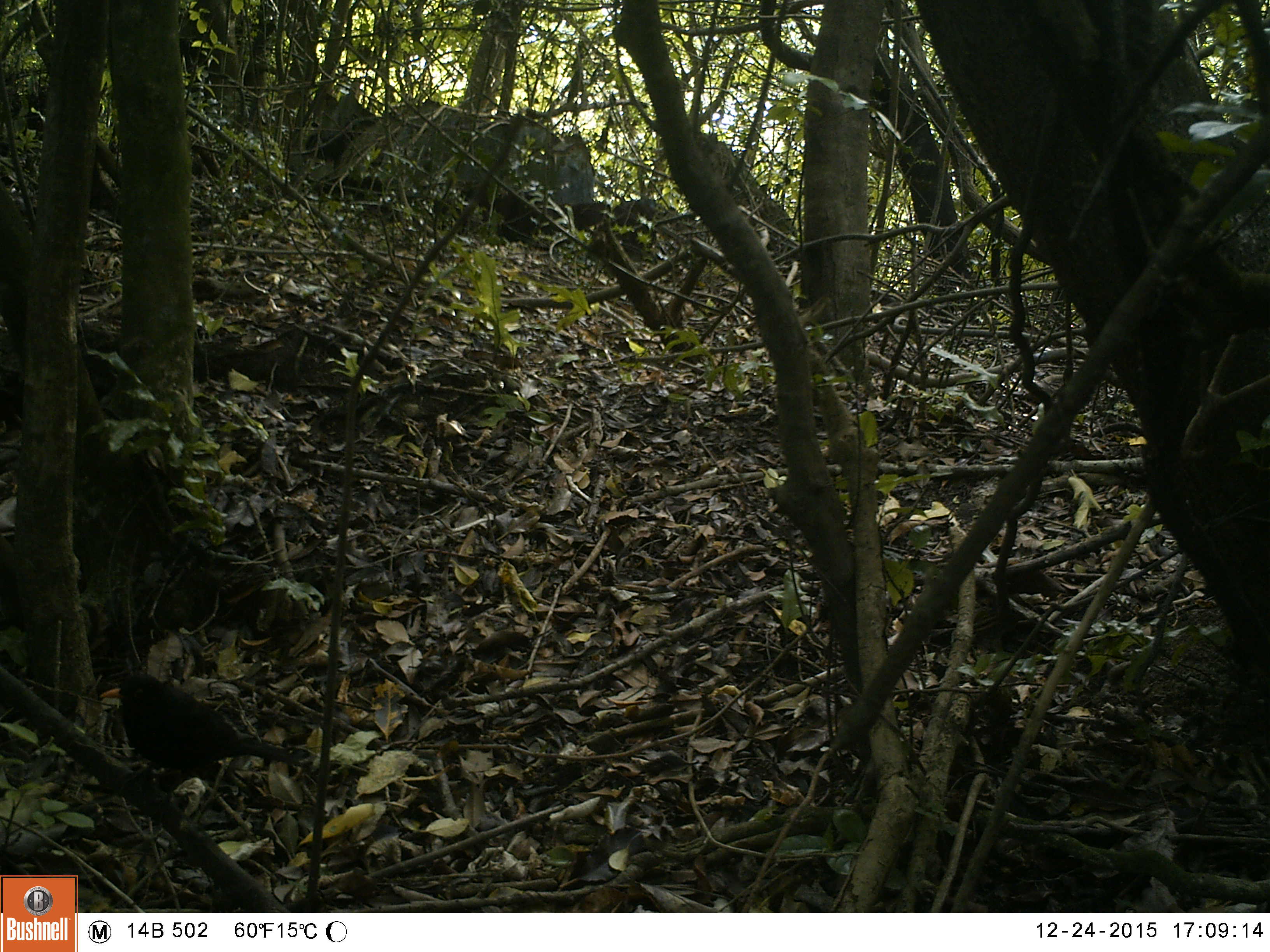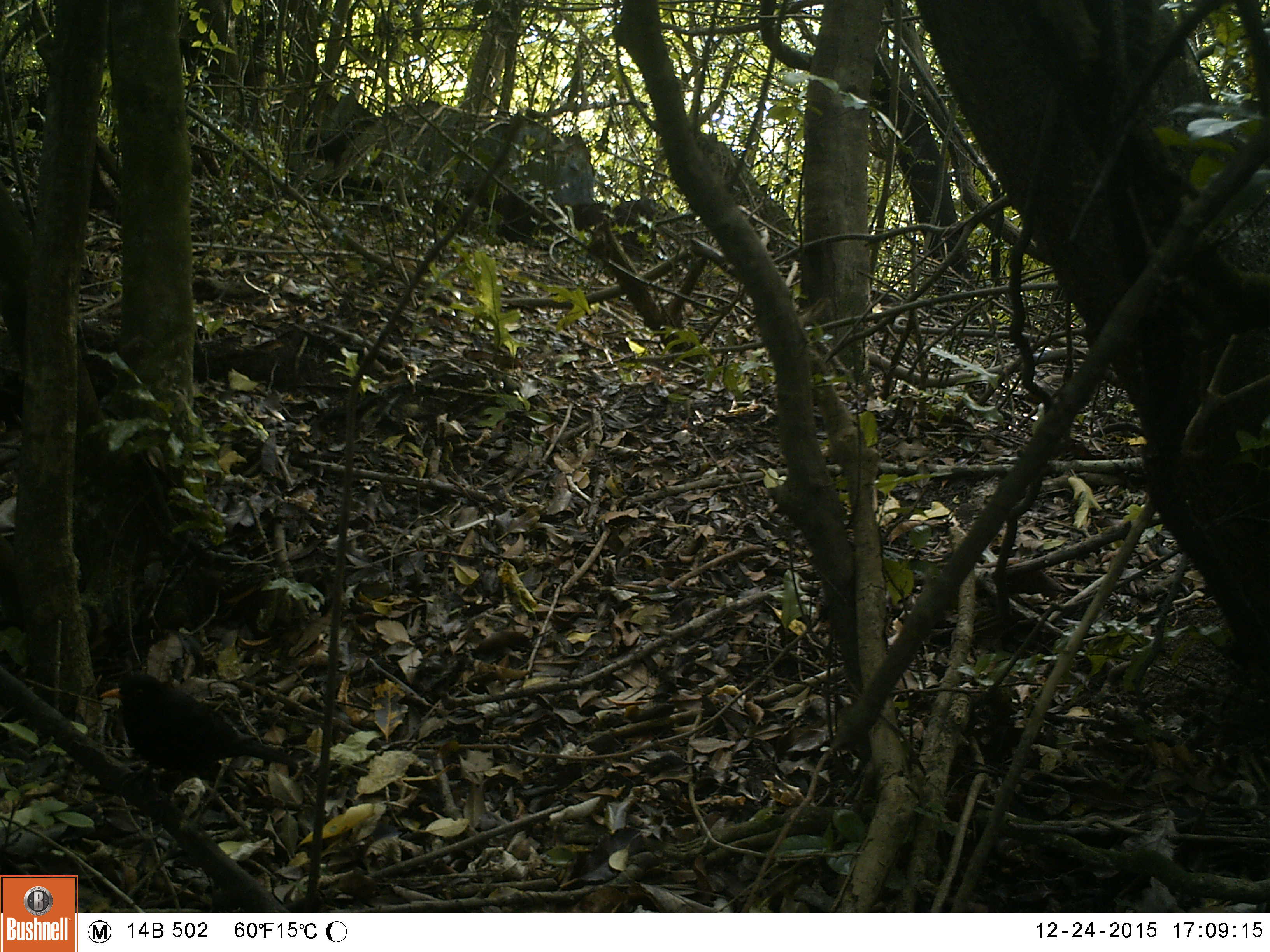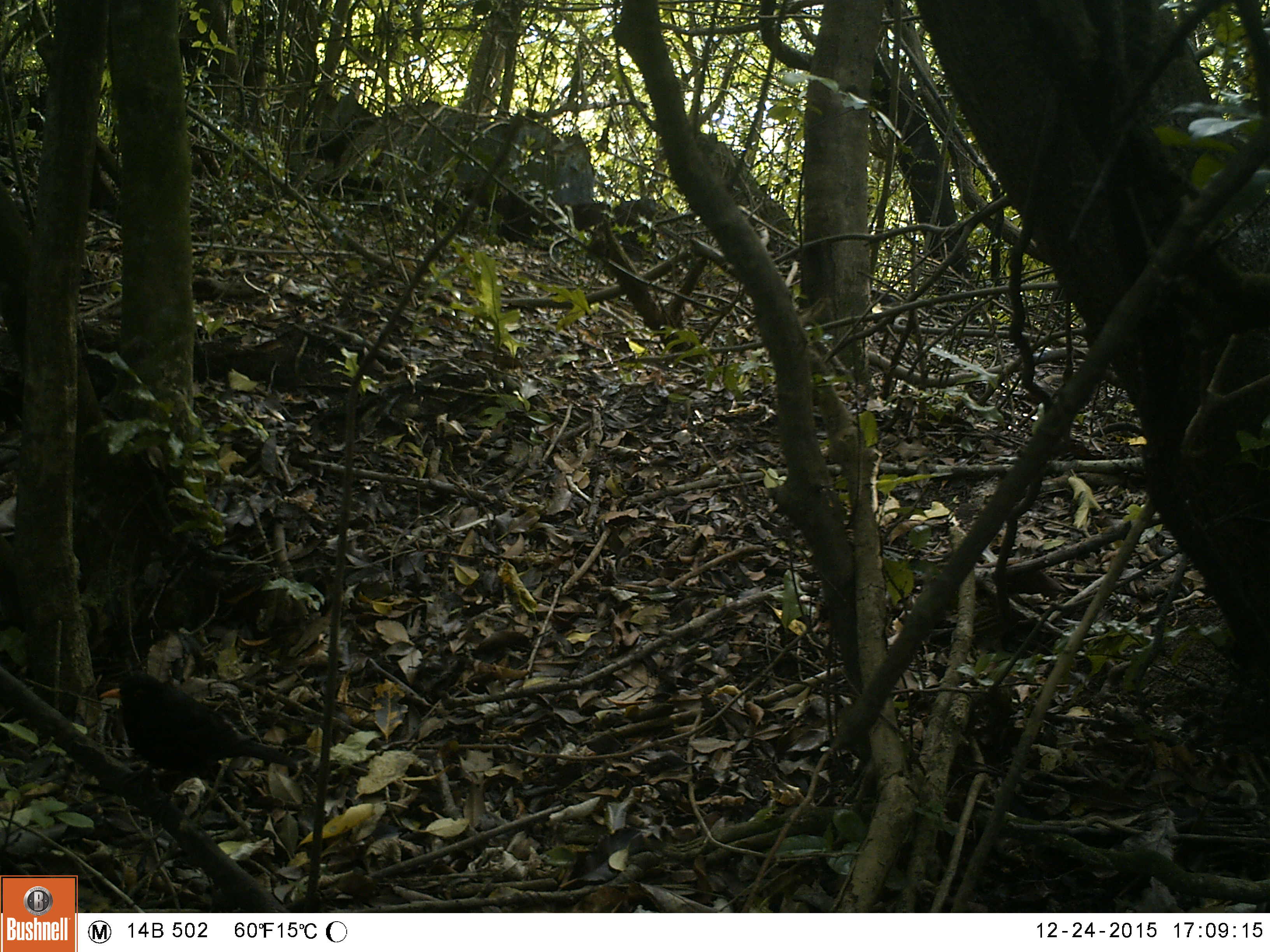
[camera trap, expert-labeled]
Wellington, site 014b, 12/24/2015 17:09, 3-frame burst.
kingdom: Animalia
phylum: Chordata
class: Aves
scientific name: Aves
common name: bird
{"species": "bird (Aves)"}